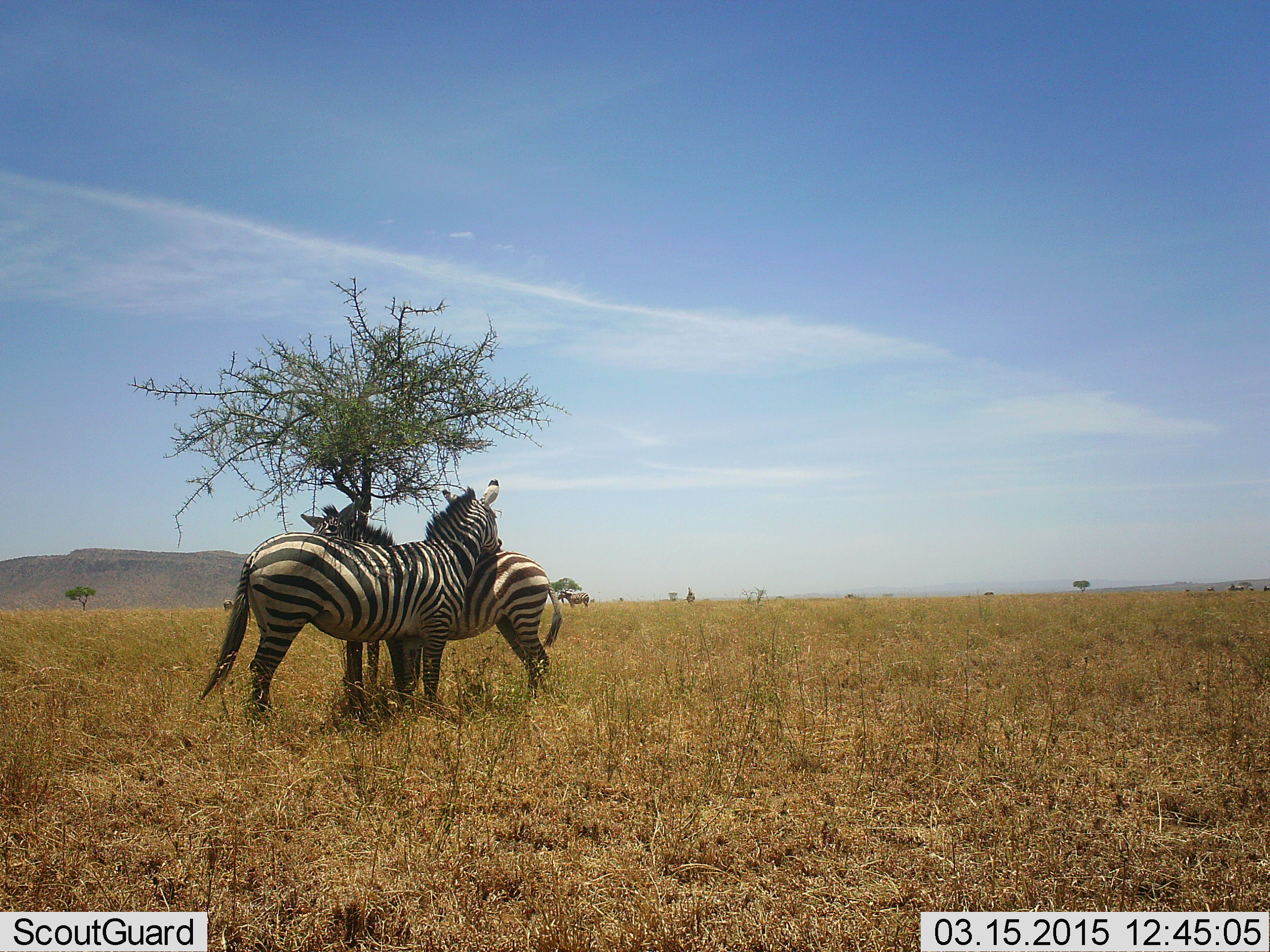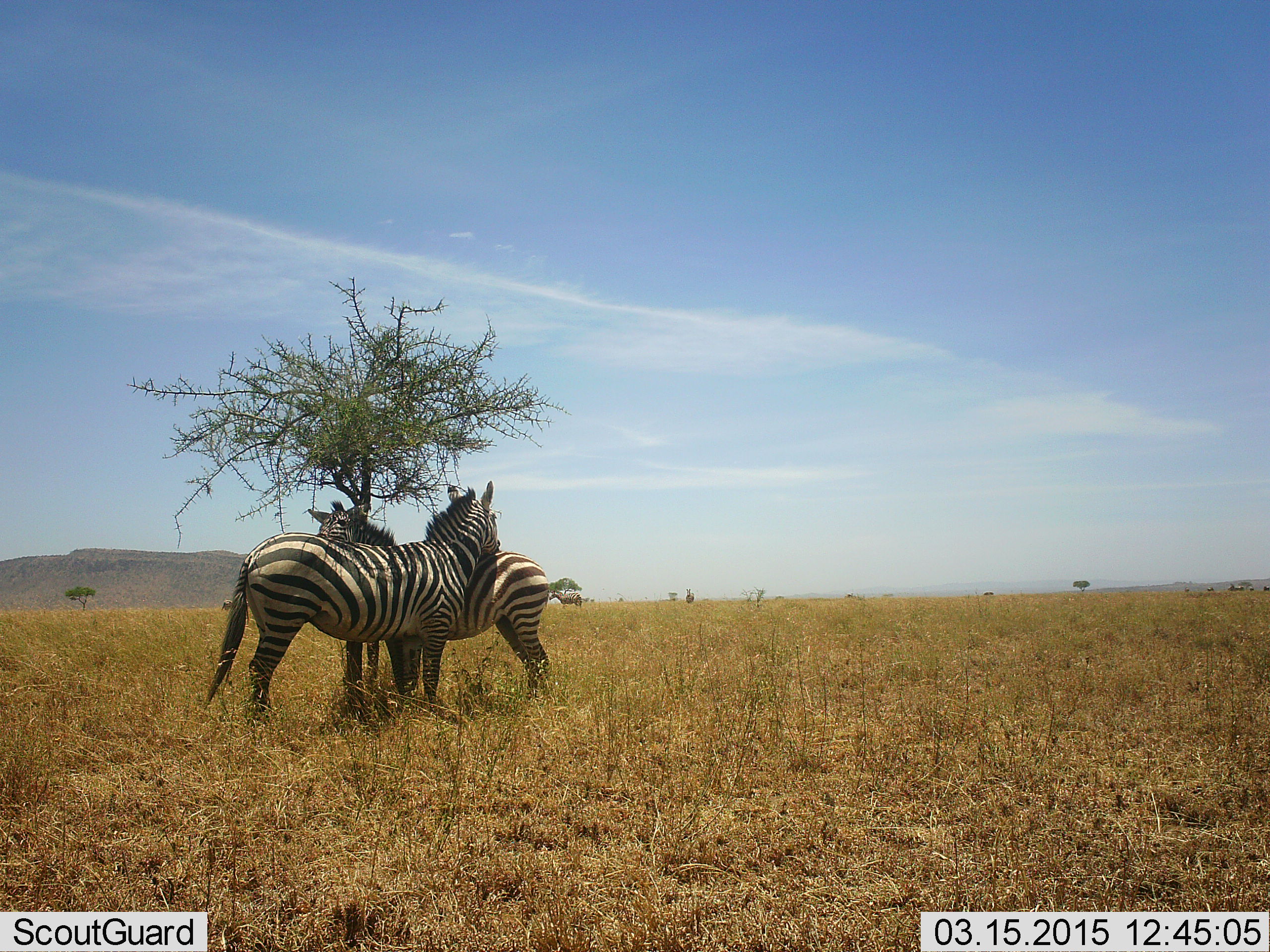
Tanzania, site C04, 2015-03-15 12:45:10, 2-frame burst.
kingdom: Animalia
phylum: Chordata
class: Mammalia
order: Perissodactyla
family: Equidae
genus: Equus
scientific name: Equus quagga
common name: plains zebra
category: zebra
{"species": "zebra (plains zebra) (Equus quagga)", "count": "2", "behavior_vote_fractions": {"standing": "60%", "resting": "0%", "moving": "10%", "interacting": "80%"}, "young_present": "0%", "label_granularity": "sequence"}